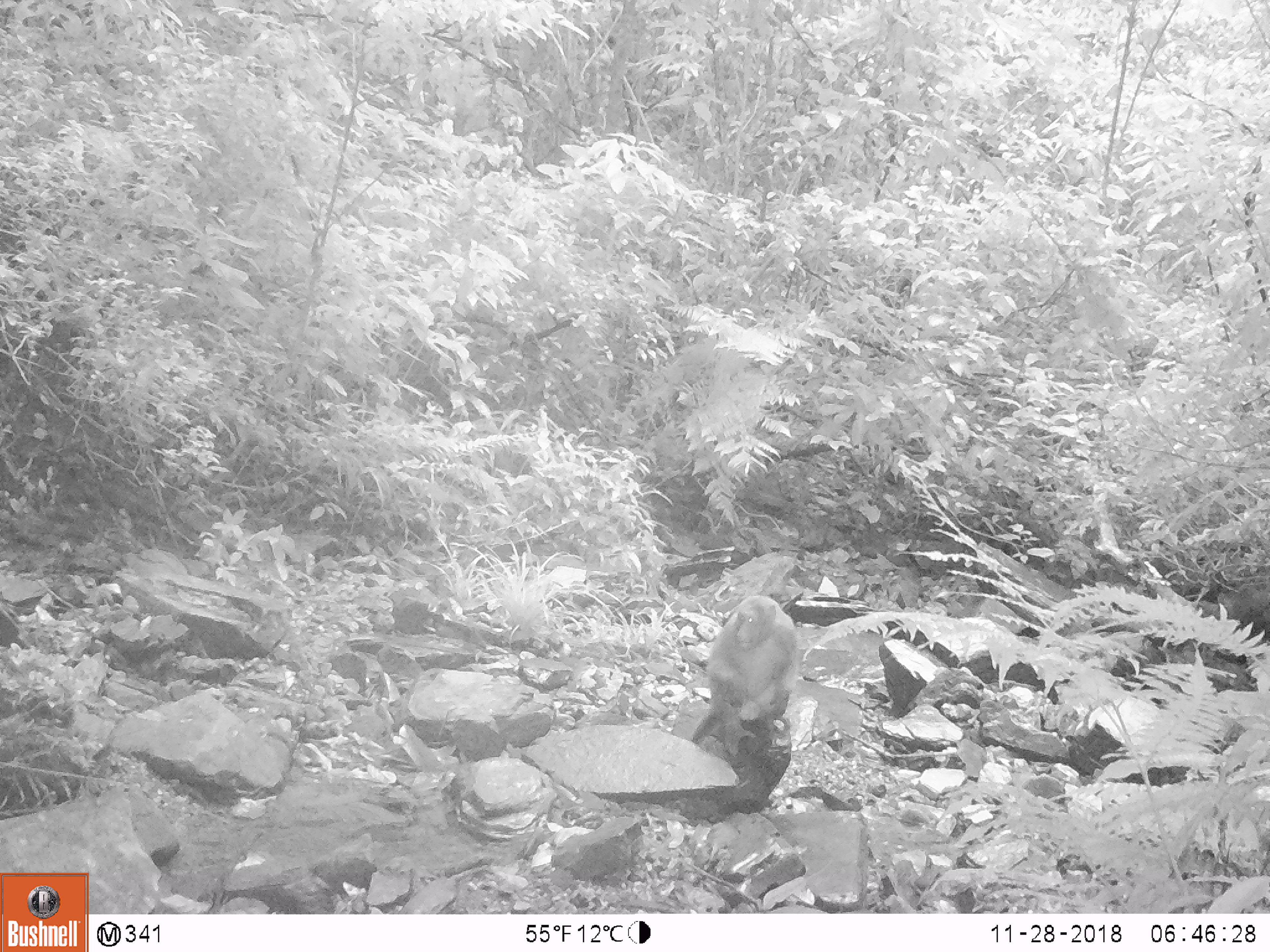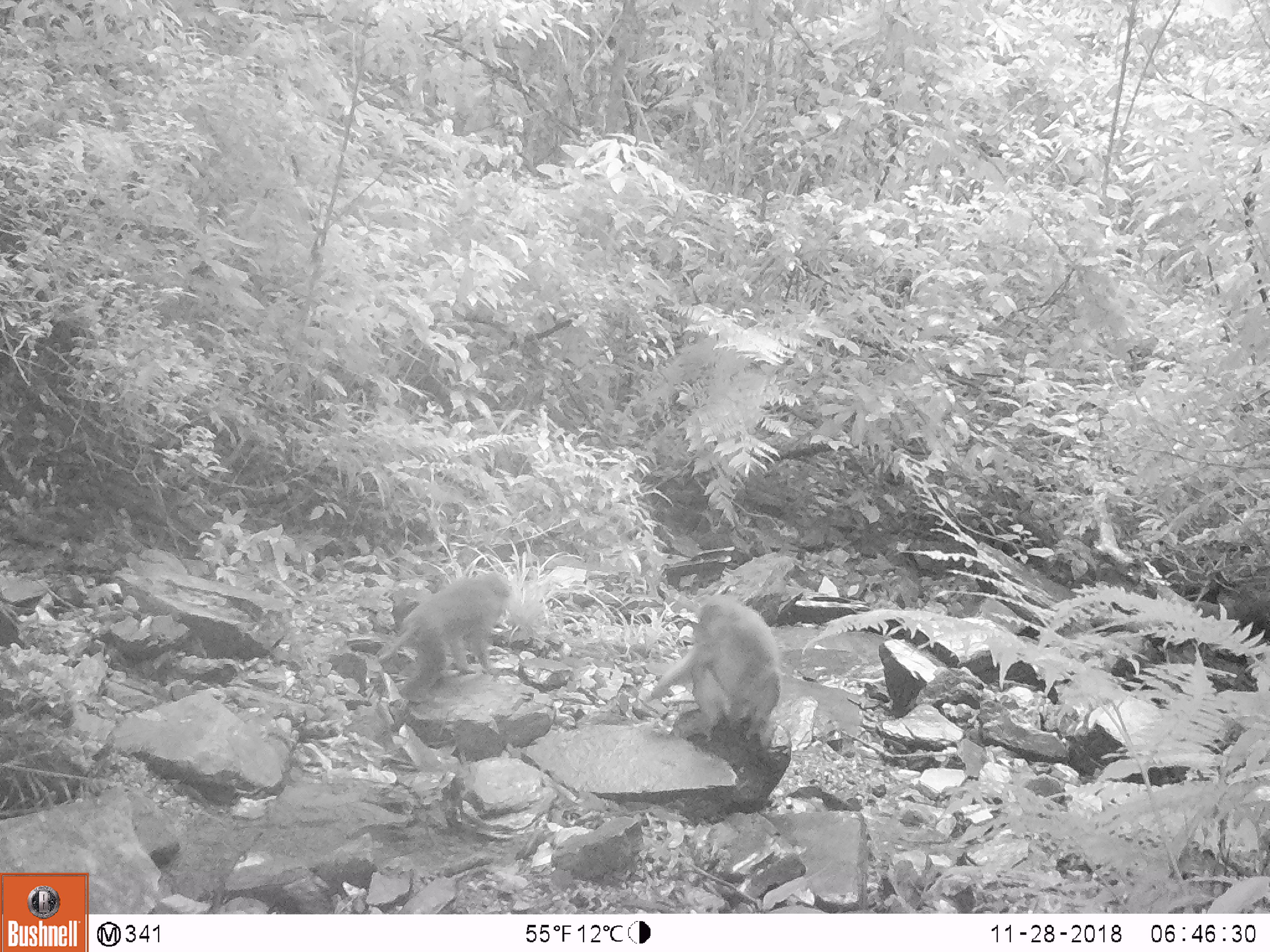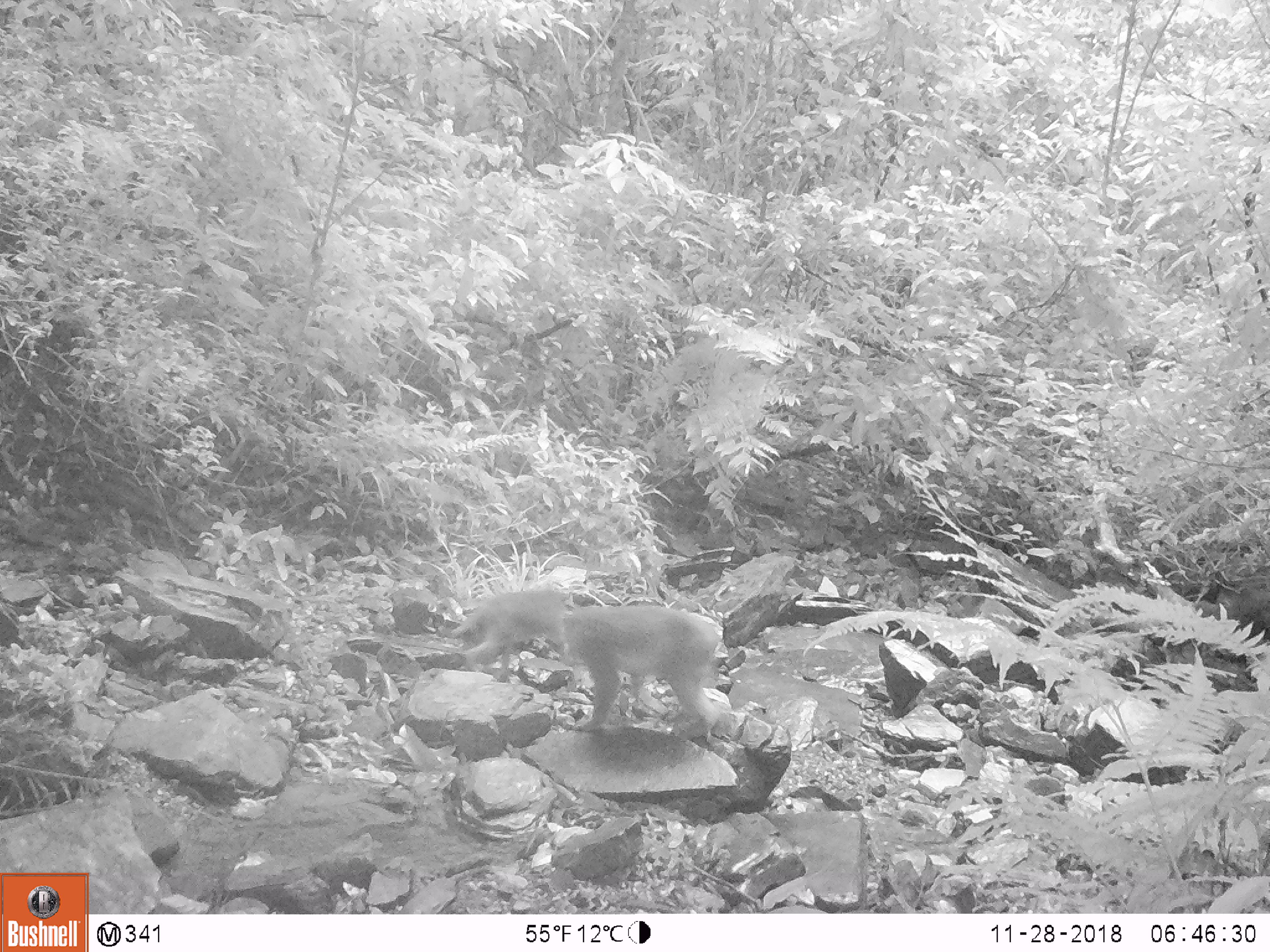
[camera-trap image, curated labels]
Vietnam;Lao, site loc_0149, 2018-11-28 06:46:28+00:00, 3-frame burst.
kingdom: Animalia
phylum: Chordata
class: Mammalia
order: Primates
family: Cercopithecidae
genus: Macaca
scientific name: Macaca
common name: macaques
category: assam or rhesus macaque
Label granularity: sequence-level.